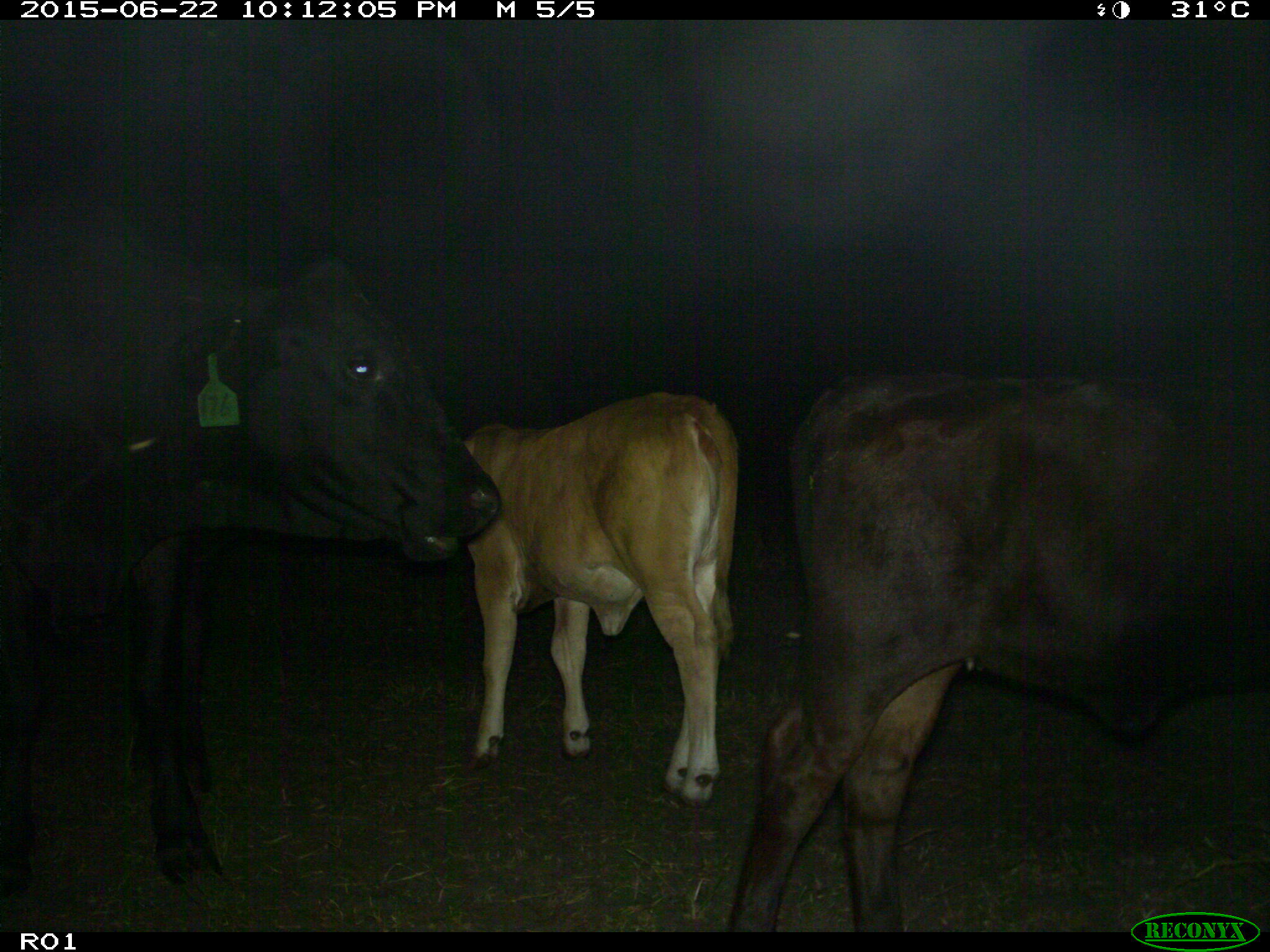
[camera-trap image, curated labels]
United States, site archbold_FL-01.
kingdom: Animalia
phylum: Chordata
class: Mammalia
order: Artiodactyla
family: Bovidae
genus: Bos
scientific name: Bos taurus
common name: domestic cow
Bos taurus (domestic cow).